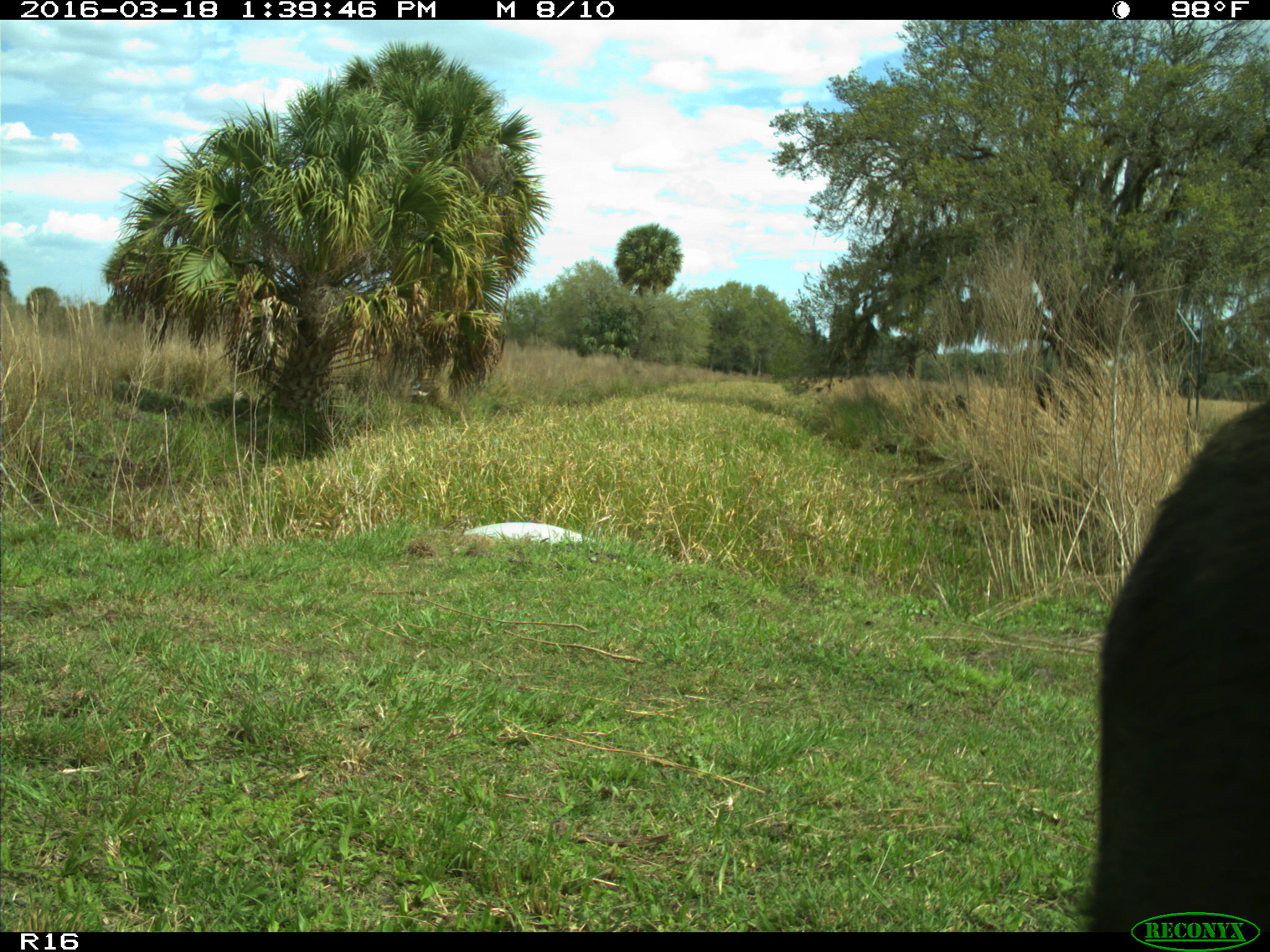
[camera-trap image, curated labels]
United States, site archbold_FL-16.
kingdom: Animalia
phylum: Chordata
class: Mammalia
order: Artiodactyla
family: Bovidae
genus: Bos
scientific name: Bos taurus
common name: domestic cow